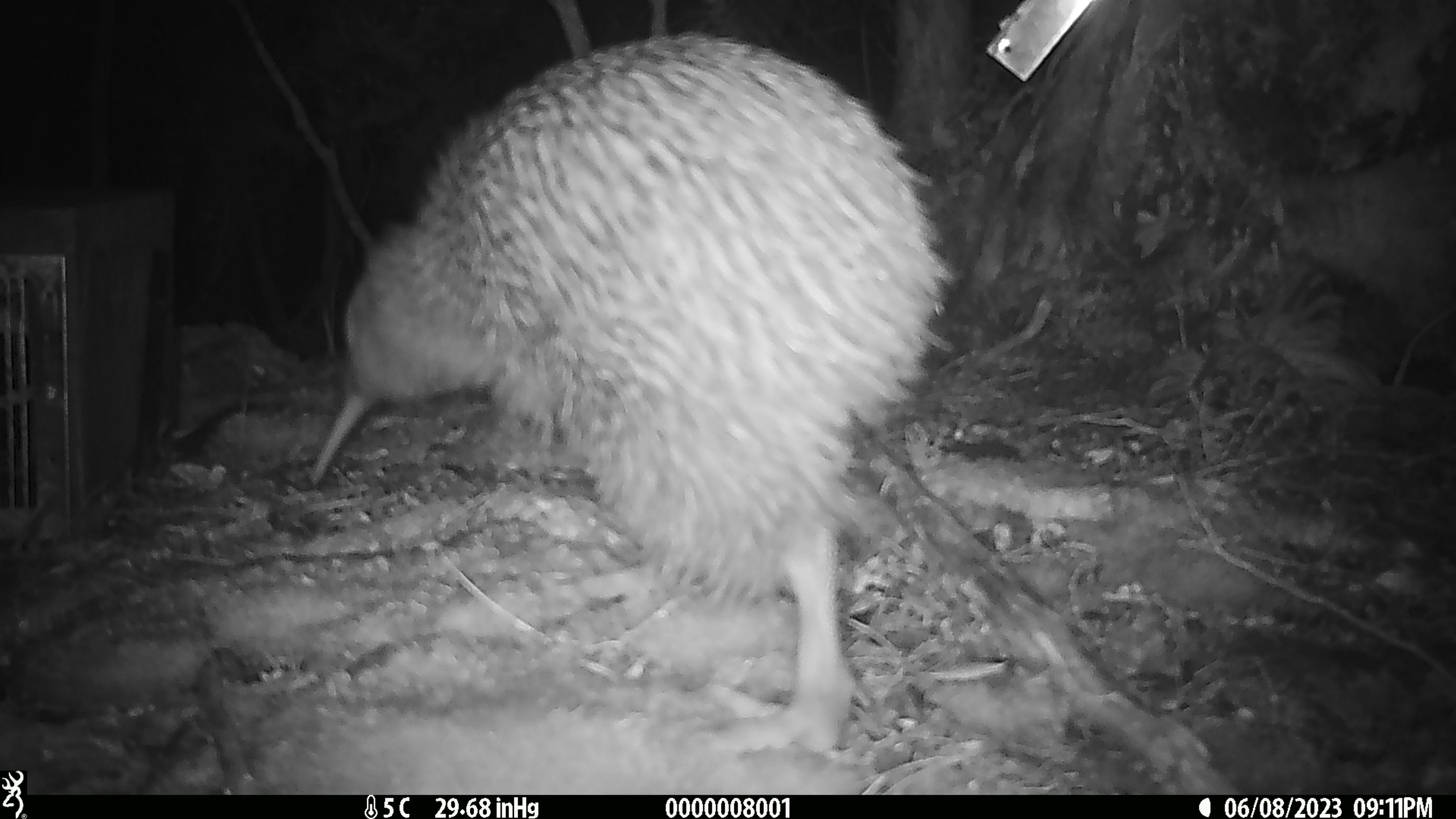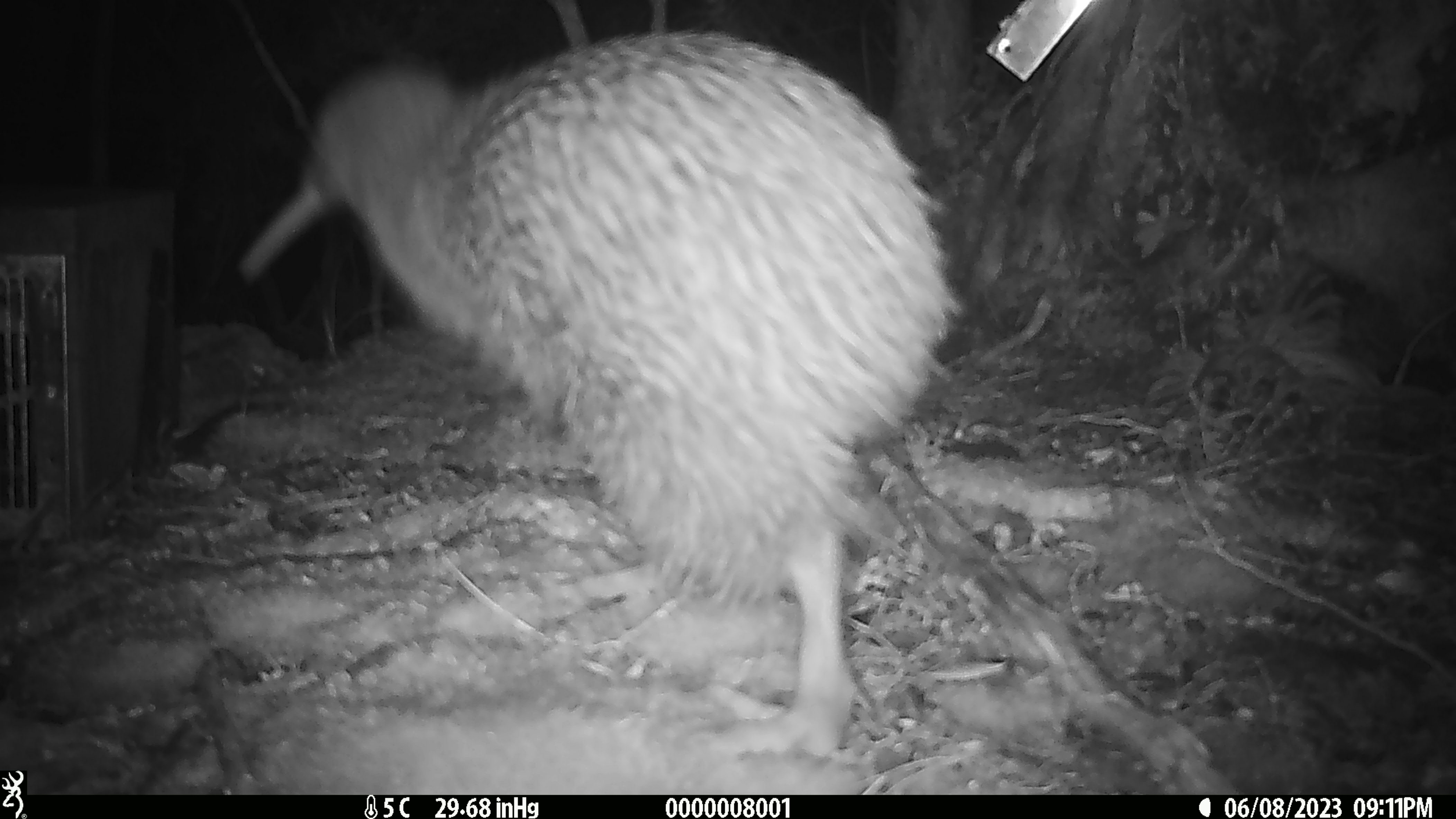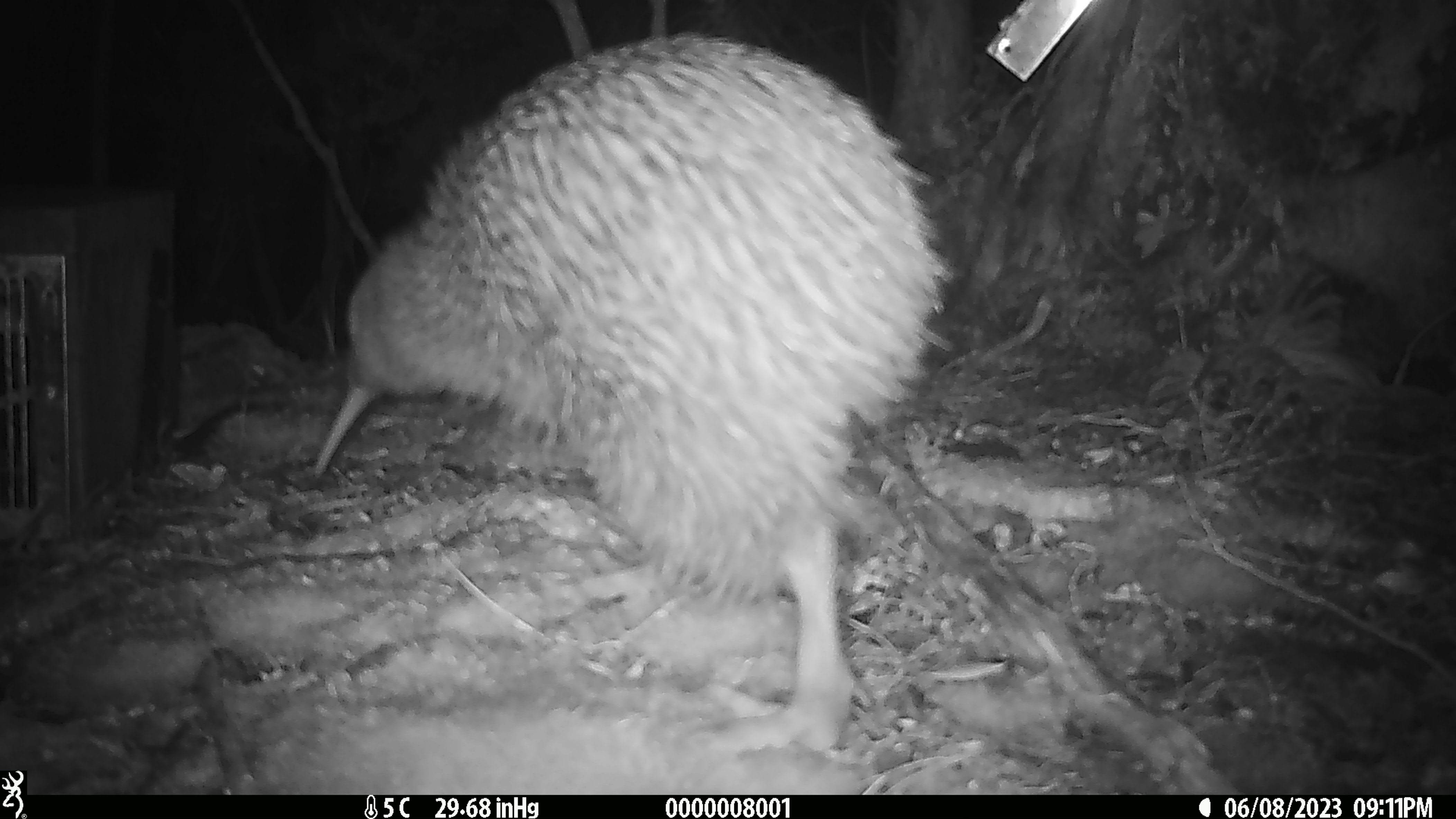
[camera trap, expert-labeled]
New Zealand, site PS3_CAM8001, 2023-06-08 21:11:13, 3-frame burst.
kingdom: Animalia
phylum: Chordata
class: Aves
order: Apterygiformes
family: Apterygidae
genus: Apteryx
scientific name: Apteryx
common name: kiwi